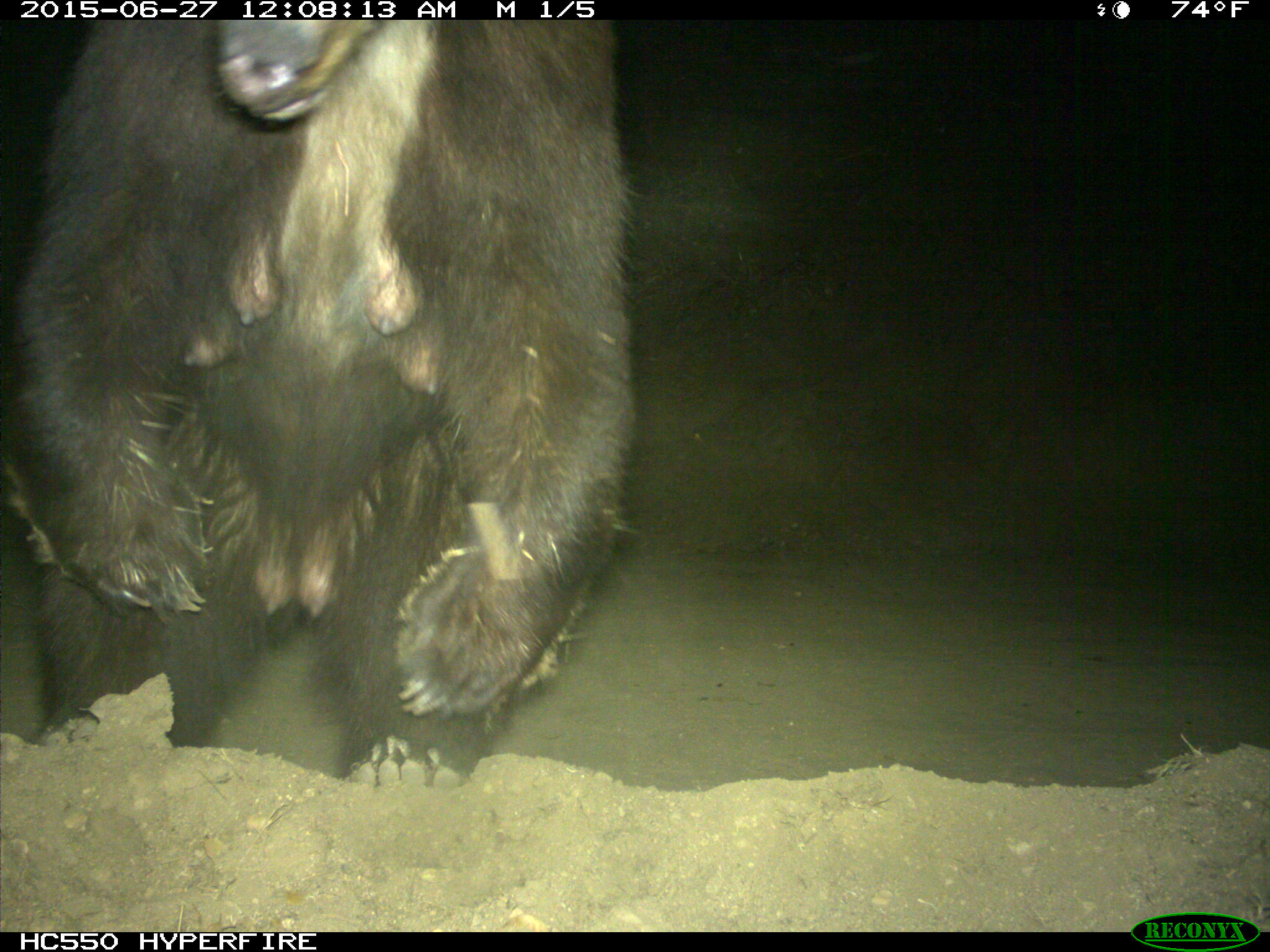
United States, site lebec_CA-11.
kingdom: Animalia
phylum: Chordata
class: Mammalia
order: Carnivora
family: Ursidae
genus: Ursus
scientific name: Ursus americanus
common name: american black bear